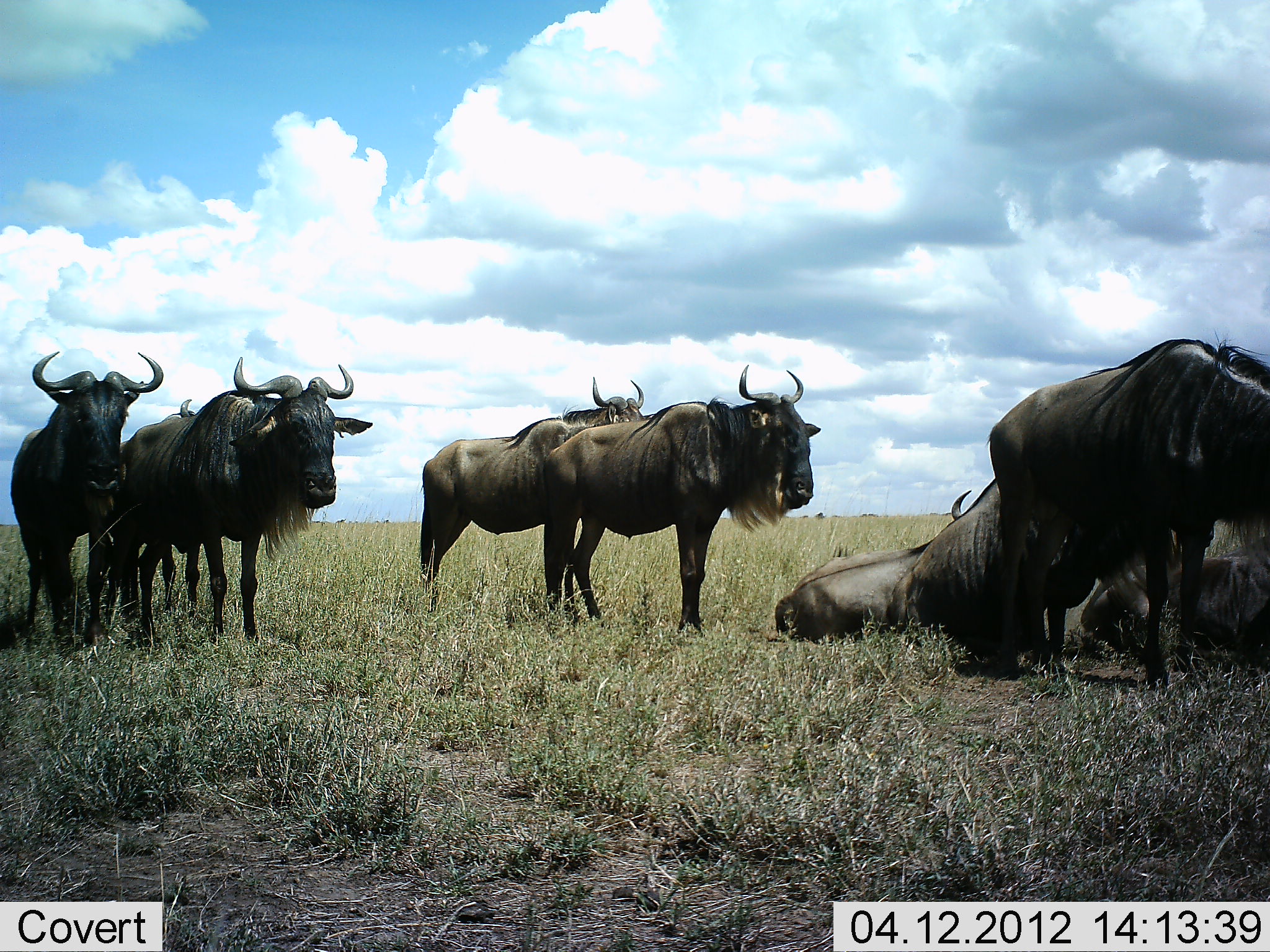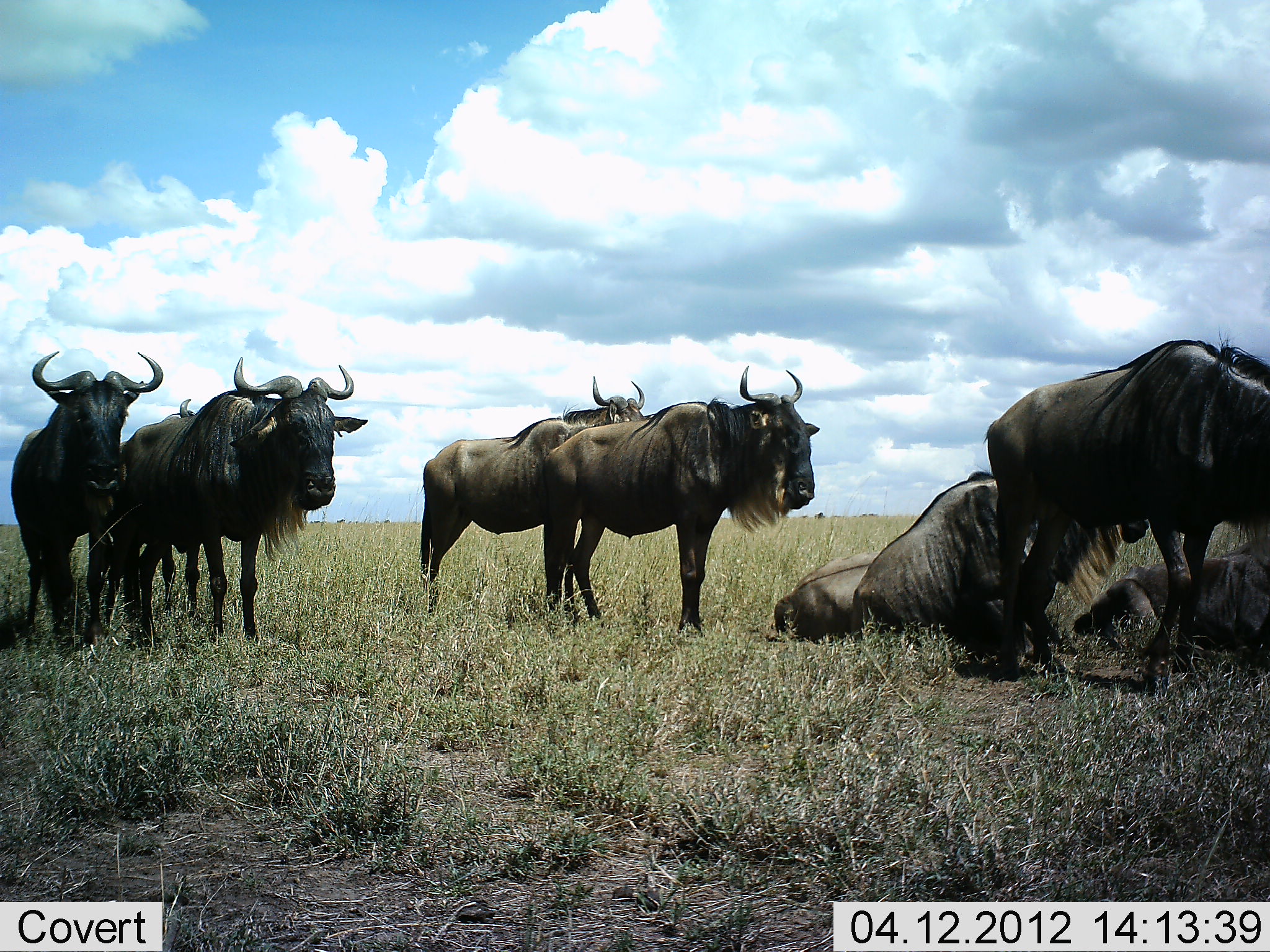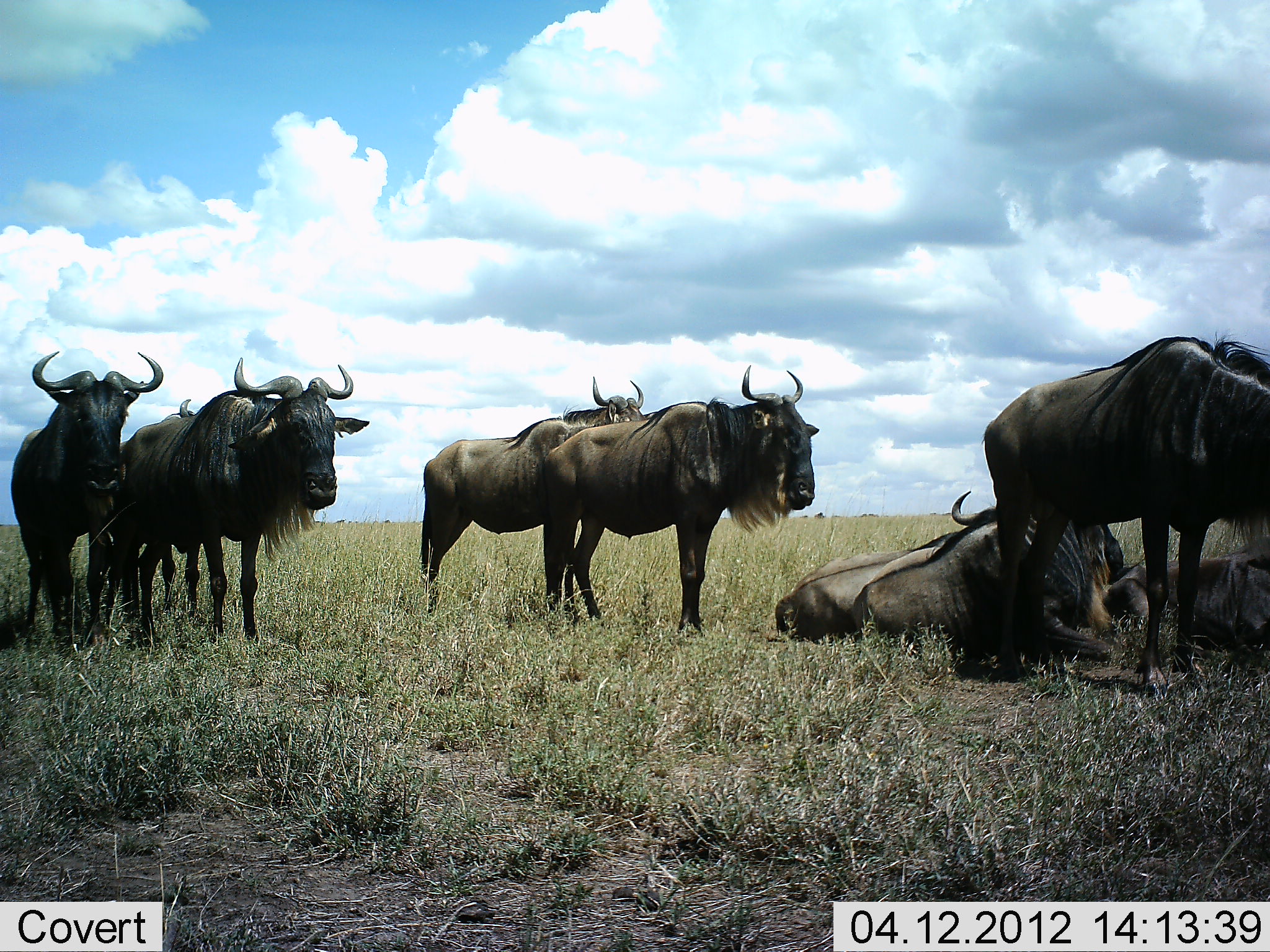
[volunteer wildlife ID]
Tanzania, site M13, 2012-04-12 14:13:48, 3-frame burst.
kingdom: Animalia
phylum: Chordata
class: Mammalia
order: Artiodactyla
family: Bovidae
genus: Connochaetes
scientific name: Connochaetes taurinus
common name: blue wildebeest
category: wildebeest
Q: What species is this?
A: Wildebeest (blue wildebeest) (Connochaetes taurinus).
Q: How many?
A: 9.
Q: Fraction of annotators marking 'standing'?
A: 94%.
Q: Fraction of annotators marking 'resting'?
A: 100%.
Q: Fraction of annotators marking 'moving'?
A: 0%.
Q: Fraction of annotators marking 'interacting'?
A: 0%.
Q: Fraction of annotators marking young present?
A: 0%.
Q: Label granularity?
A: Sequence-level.